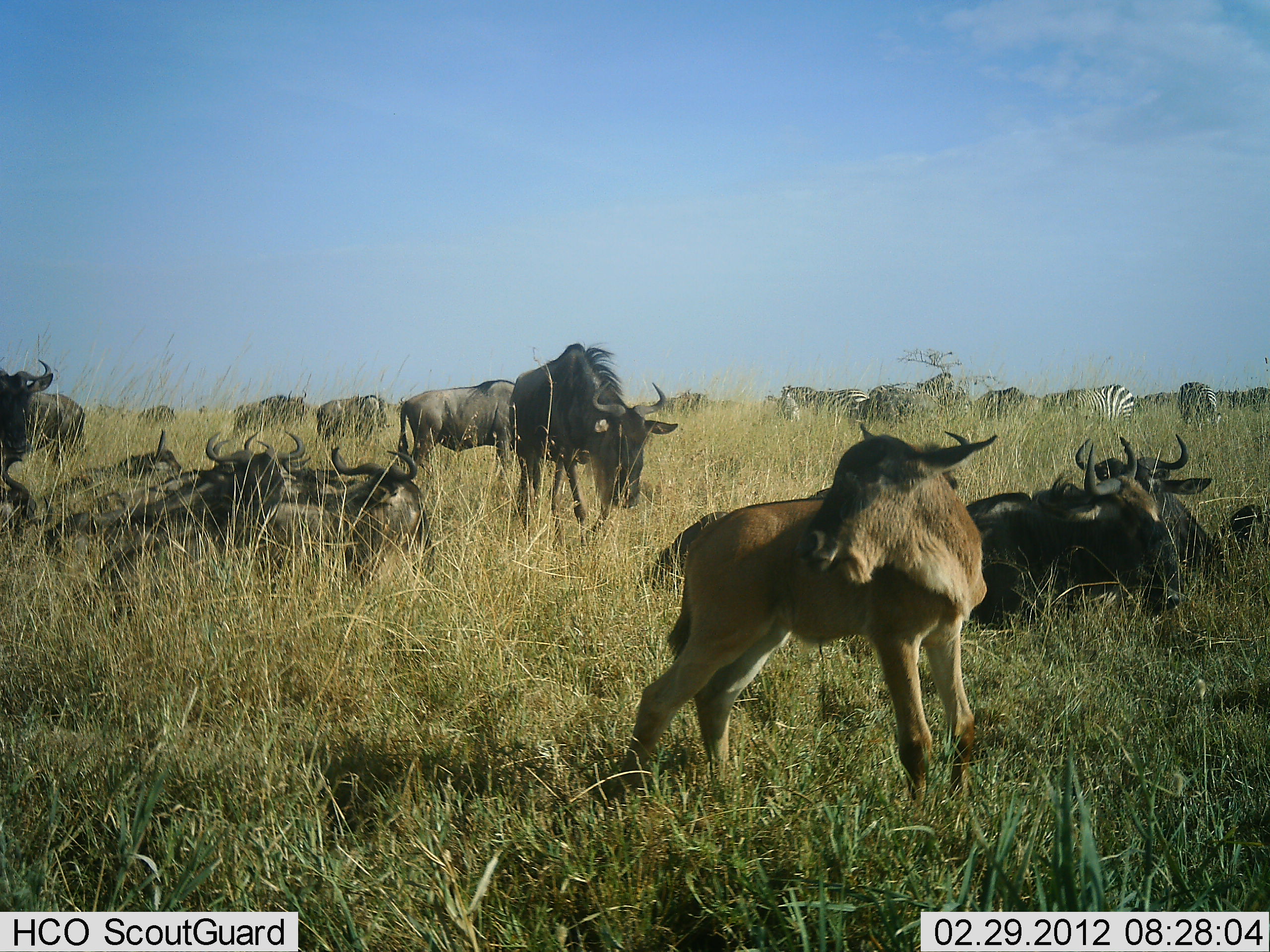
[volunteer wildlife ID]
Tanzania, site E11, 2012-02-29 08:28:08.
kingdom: Animalia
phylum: Chordata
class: Mammalia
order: Artiodactyla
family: Bovidae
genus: Connochaetes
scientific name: Connochaetes taurinus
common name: blue wildebeest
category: wildebeest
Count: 11-50.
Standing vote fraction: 71%.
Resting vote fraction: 96%.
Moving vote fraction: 18%.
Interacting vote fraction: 7%.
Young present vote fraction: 86%.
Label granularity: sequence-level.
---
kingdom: Animalia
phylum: Chordata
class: Mammalia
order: Perissodactyla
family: Equidae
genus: Equus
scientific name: Equus quagga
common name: plains zebra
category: zebra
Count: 5.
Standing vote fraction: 68%.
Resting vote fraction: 5%.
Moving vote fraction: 0%.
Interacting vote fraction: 11%.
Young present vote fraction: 0%.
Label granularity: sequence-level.